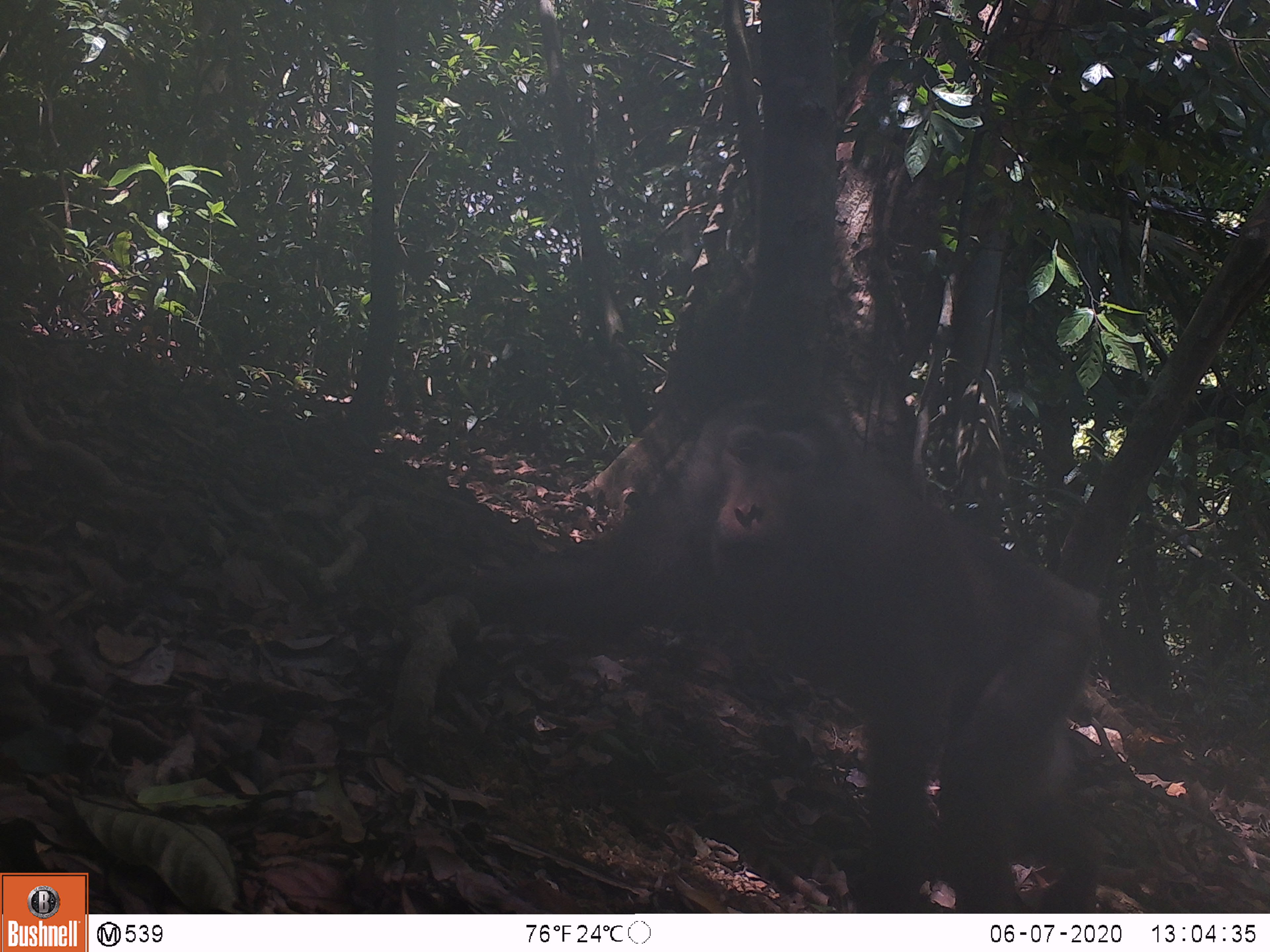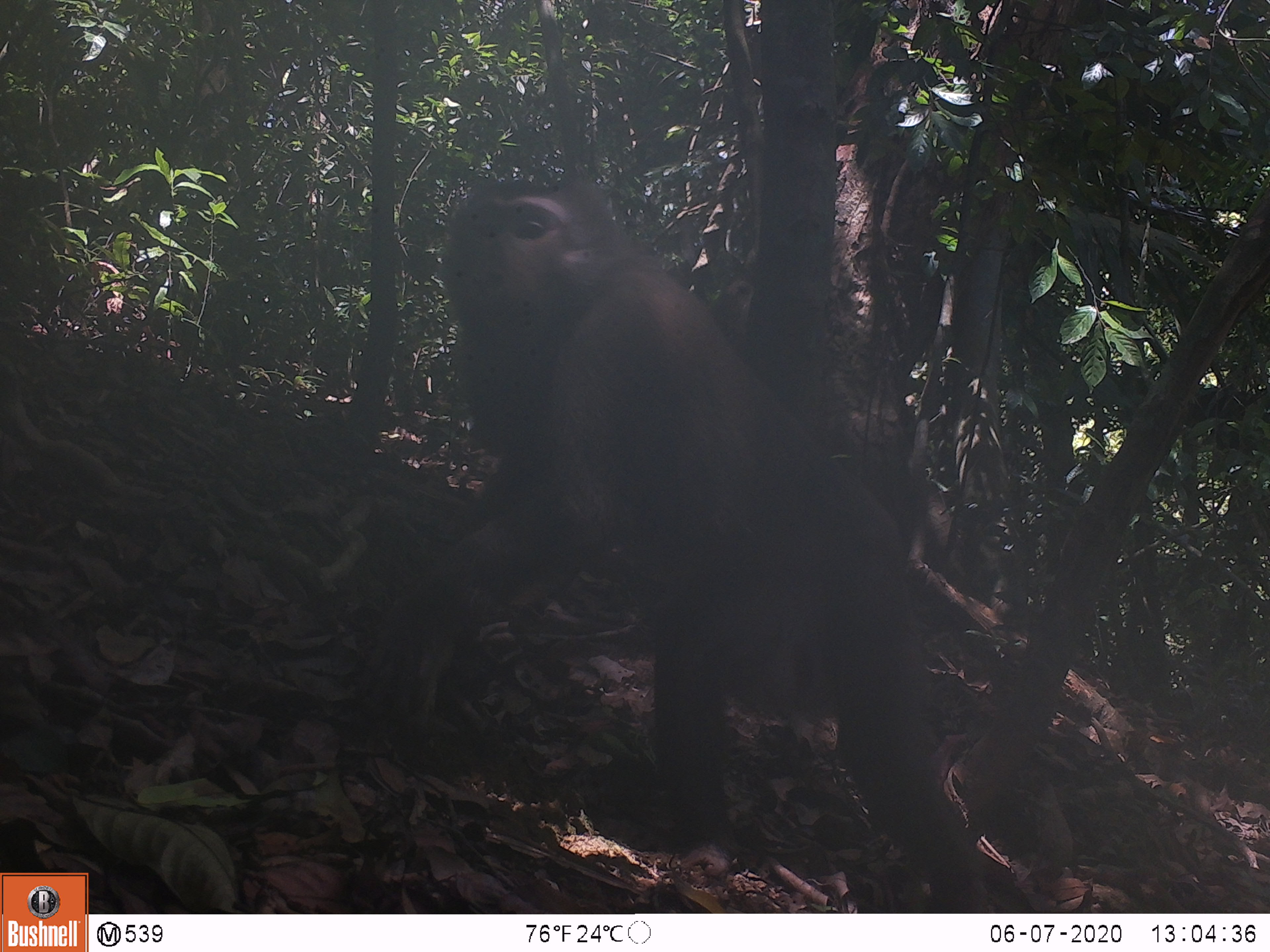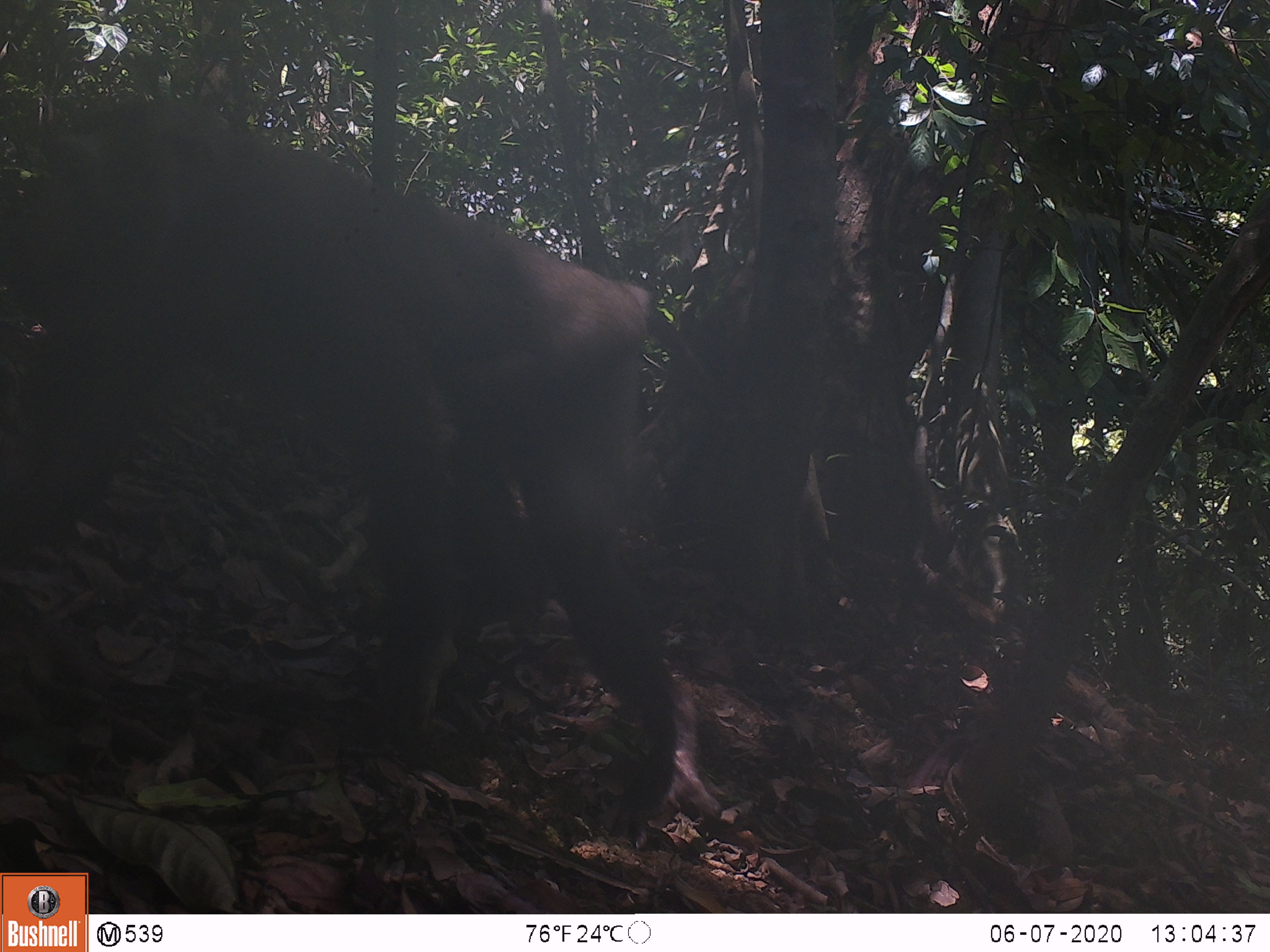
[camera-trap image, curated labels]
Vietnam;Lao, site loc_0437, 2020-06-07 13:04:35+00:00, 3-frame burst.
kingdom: Animalia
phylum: Chordata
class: Mammalia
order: Primates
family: Cercopithecidae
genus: Macaca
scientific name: Macaca nemestrina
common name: pig-tailed macaque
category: pig tailed macaque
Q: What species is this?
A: Pig tailed macaque (pig-tailed macaque) (Macaca nemestrina).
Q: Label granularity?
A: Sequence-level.